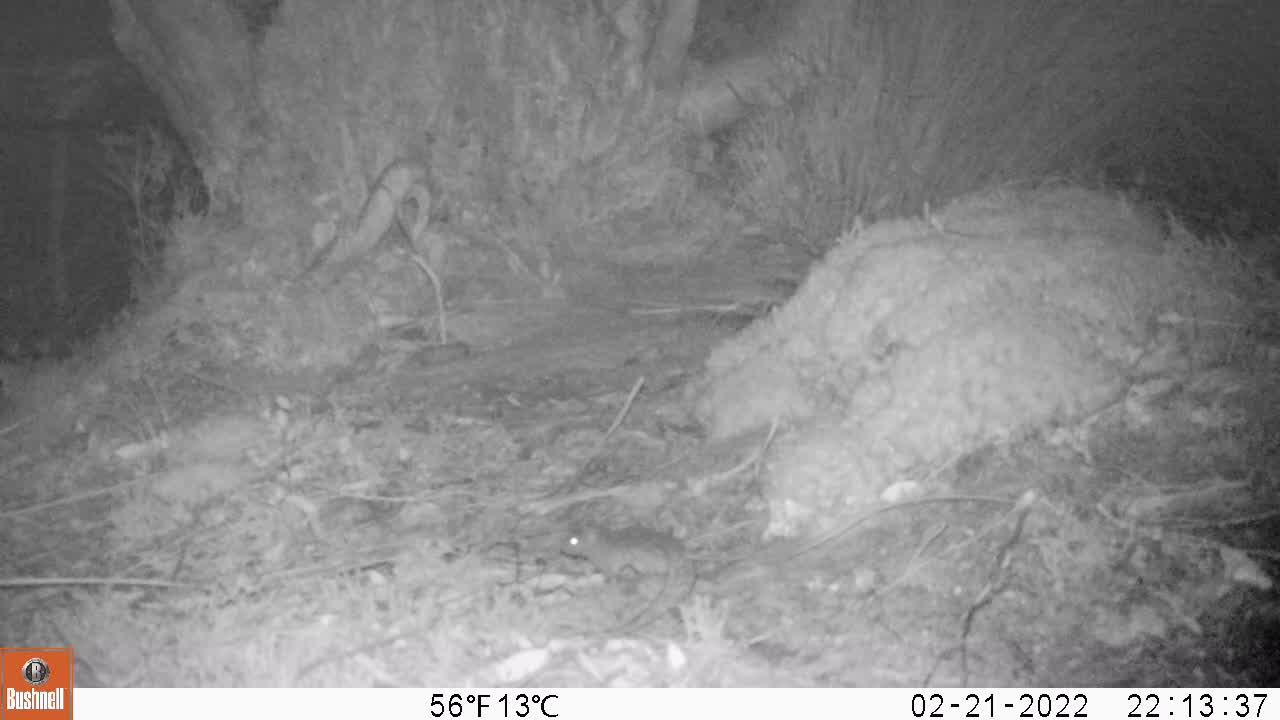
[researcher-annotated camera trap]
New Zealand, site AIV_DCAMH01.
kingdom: Animalia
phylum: Chordata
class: Mammalia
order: Rodentia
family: Muridae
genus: Mus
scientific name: Mus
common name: mouse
Mouse (Mus).